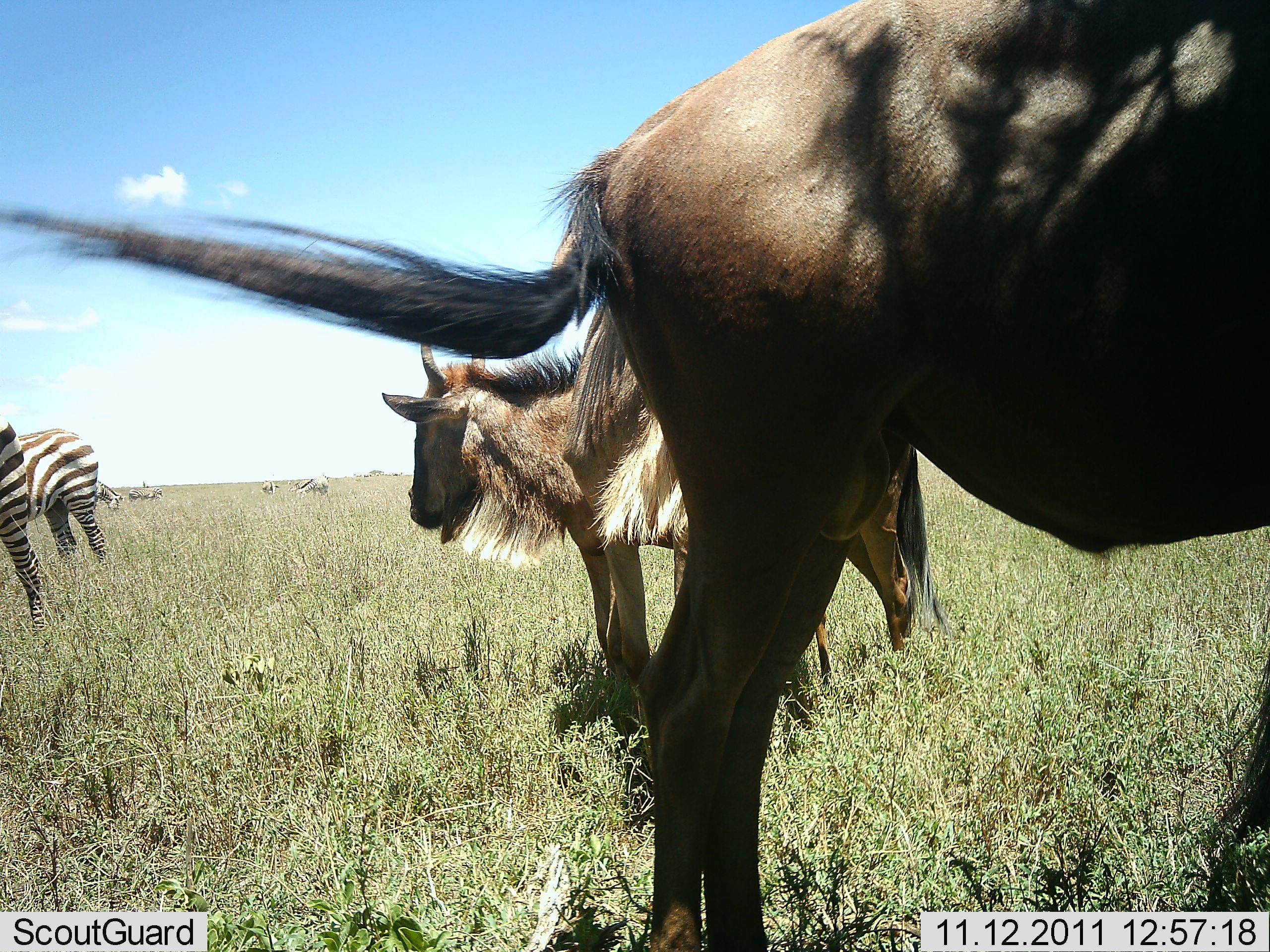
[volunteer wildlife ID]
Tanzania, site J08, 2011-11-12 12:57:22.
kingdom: Animalia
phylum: Chordata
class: Mammalia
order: Artiodactyla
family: Bovidae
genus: Connochaetes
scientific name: Connochaetes taurinus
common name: blue wildebeest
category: wildebeest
Wildebeest (blue wildebeest) (Connochaetes taurinus), count 2. Behavior (volunteer vote fractions): standing 91%, resting 0%, moving 0%, interacting 0%. Young present (vote fraction): 9%. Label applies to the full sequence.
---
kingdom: Animalia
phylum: Chordata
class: Mammalia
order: Perissodactyla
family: Equidae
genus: Equus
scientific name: Equus quagga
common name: plains zebra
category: zebra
Zebra (plains zebra) (Equus quagga), count 2. Behavior (volunteer vote fractions): standing 90%, resting 0%, moving 0%, interacting 0%. Young present (vote fraction): 0%. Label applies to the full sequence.